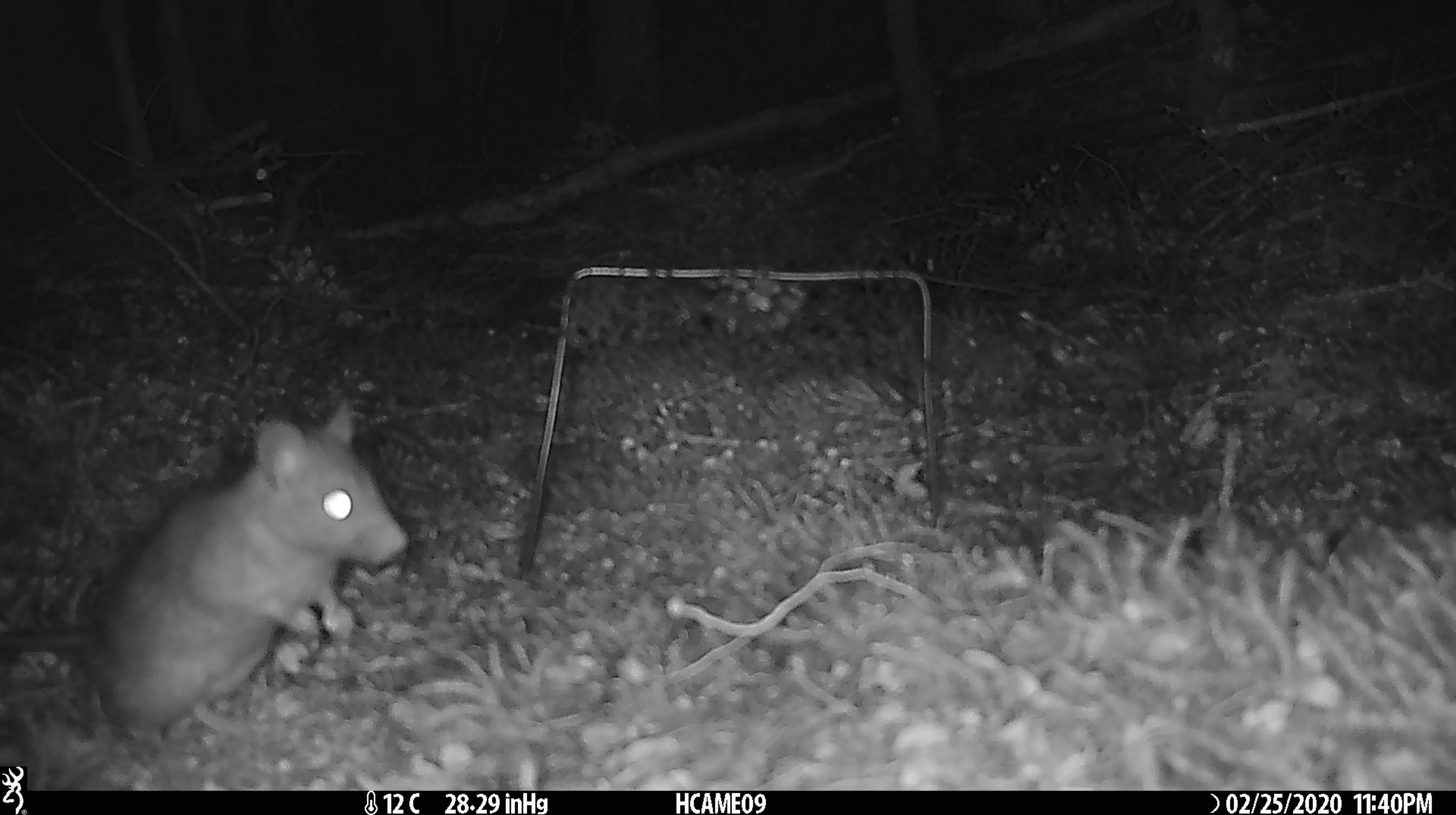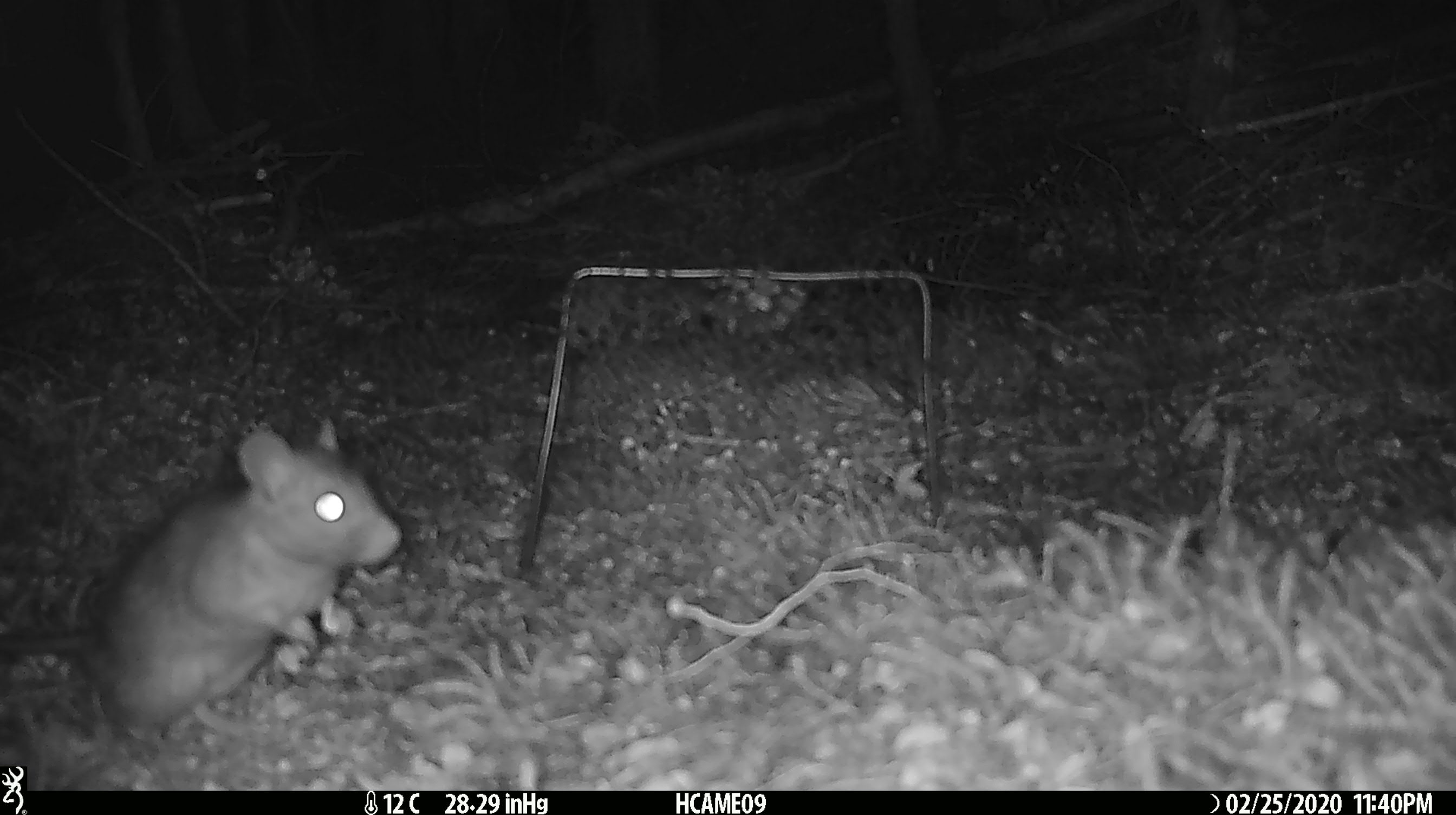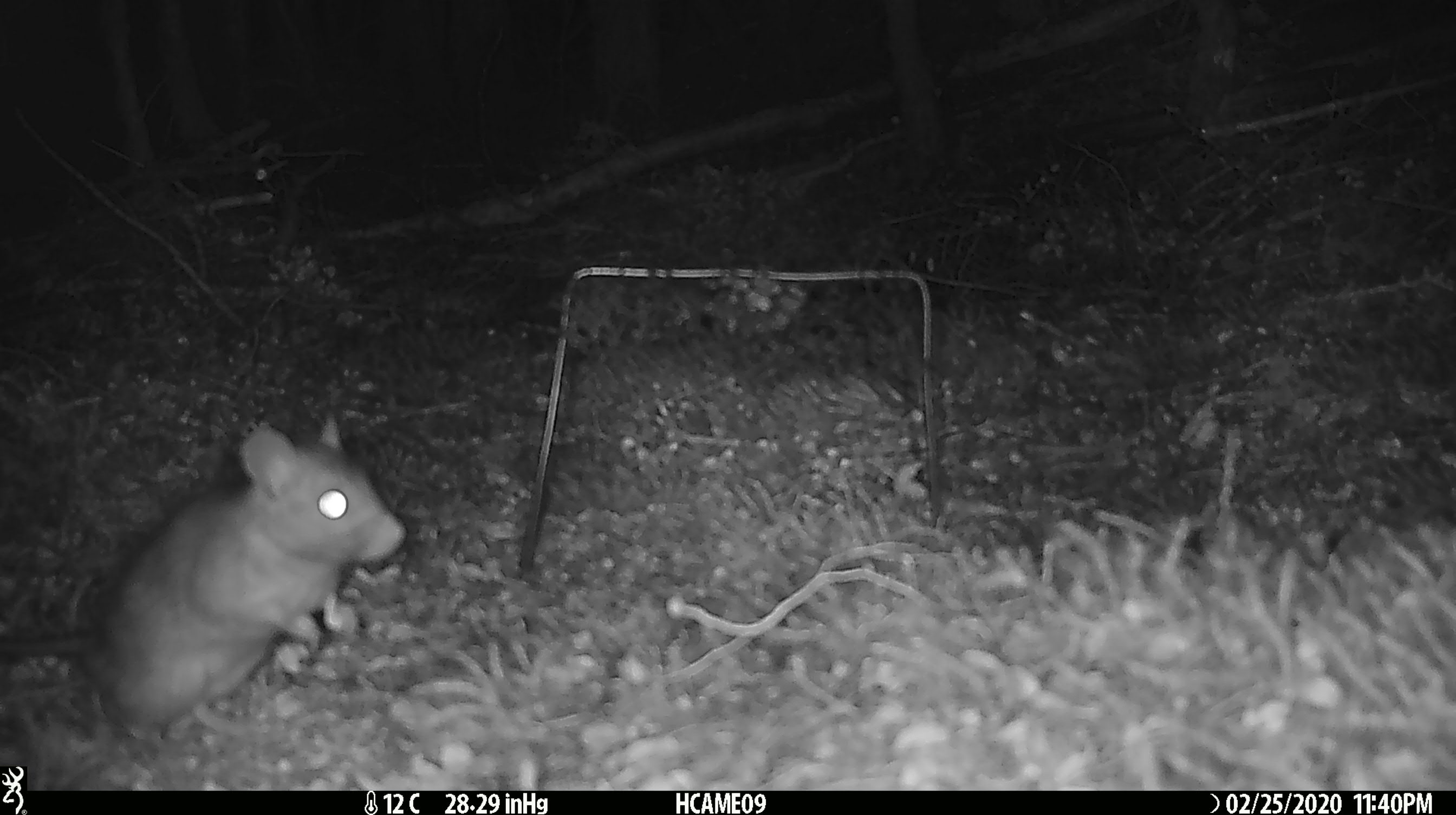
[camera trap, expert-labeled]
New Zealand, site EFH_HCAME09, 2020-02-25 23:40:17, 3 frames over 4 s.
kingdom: Animalia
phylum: Chordata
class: Mammalia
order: Rodentia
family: Muridae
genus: Rattus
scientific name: Rattus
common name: rat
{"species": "rat (Rattus)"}